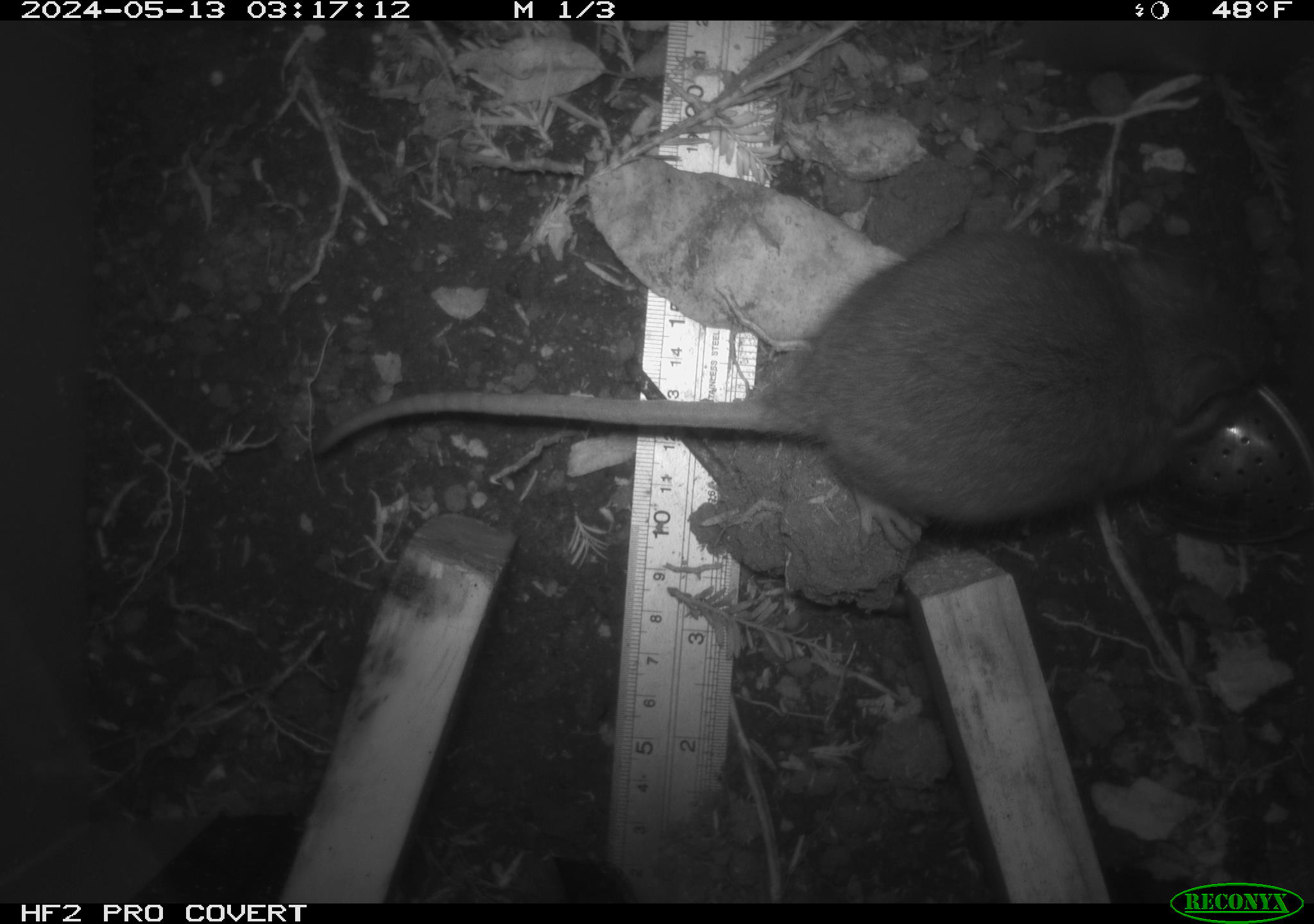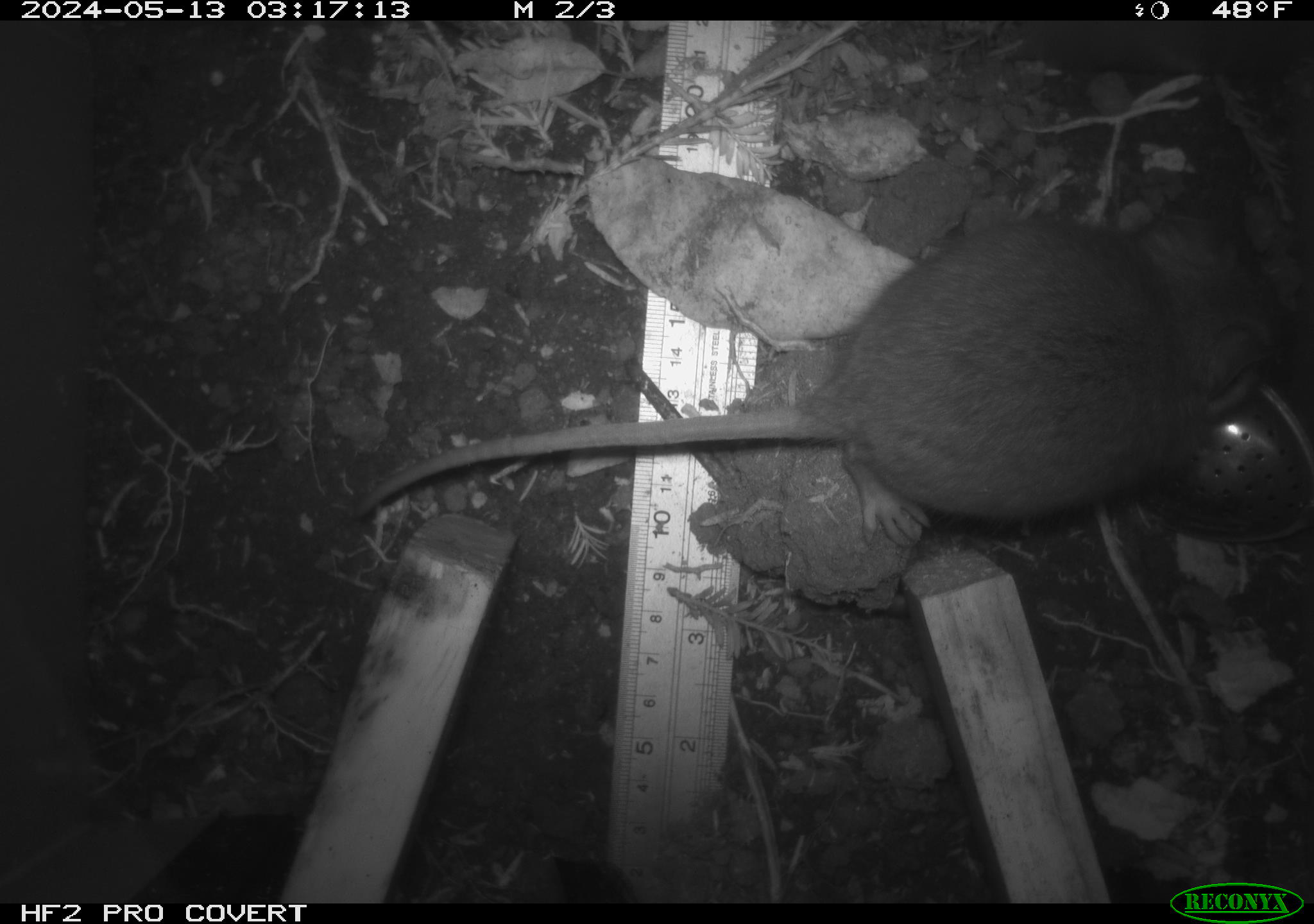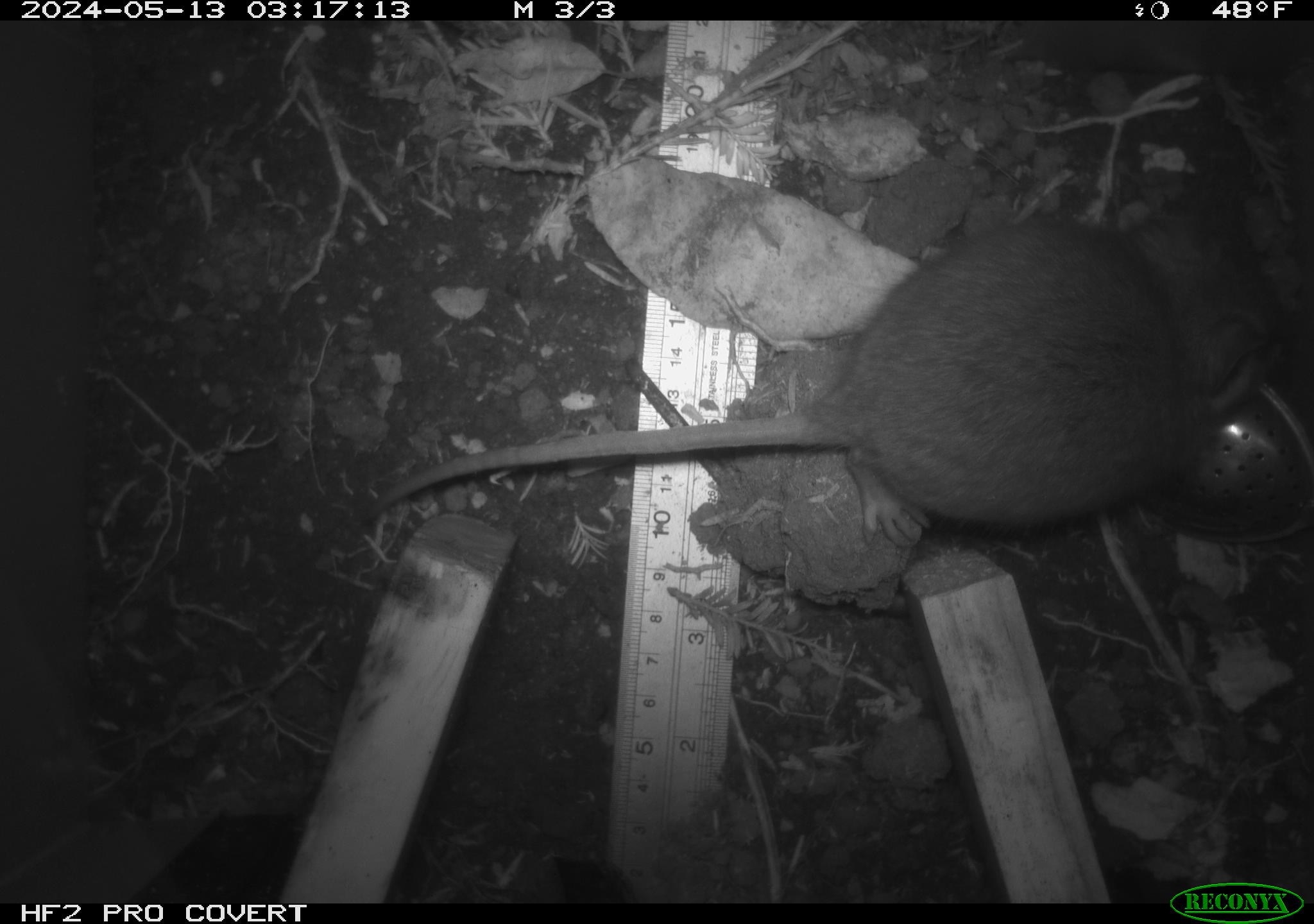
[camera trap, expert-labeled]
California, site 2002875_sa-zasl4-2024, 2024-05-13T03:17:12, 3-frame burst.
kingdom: Animalia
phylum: Chordata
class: Mammalia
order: Rodentia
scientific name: Rodentia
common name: rodent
Rodent (Rodentia).